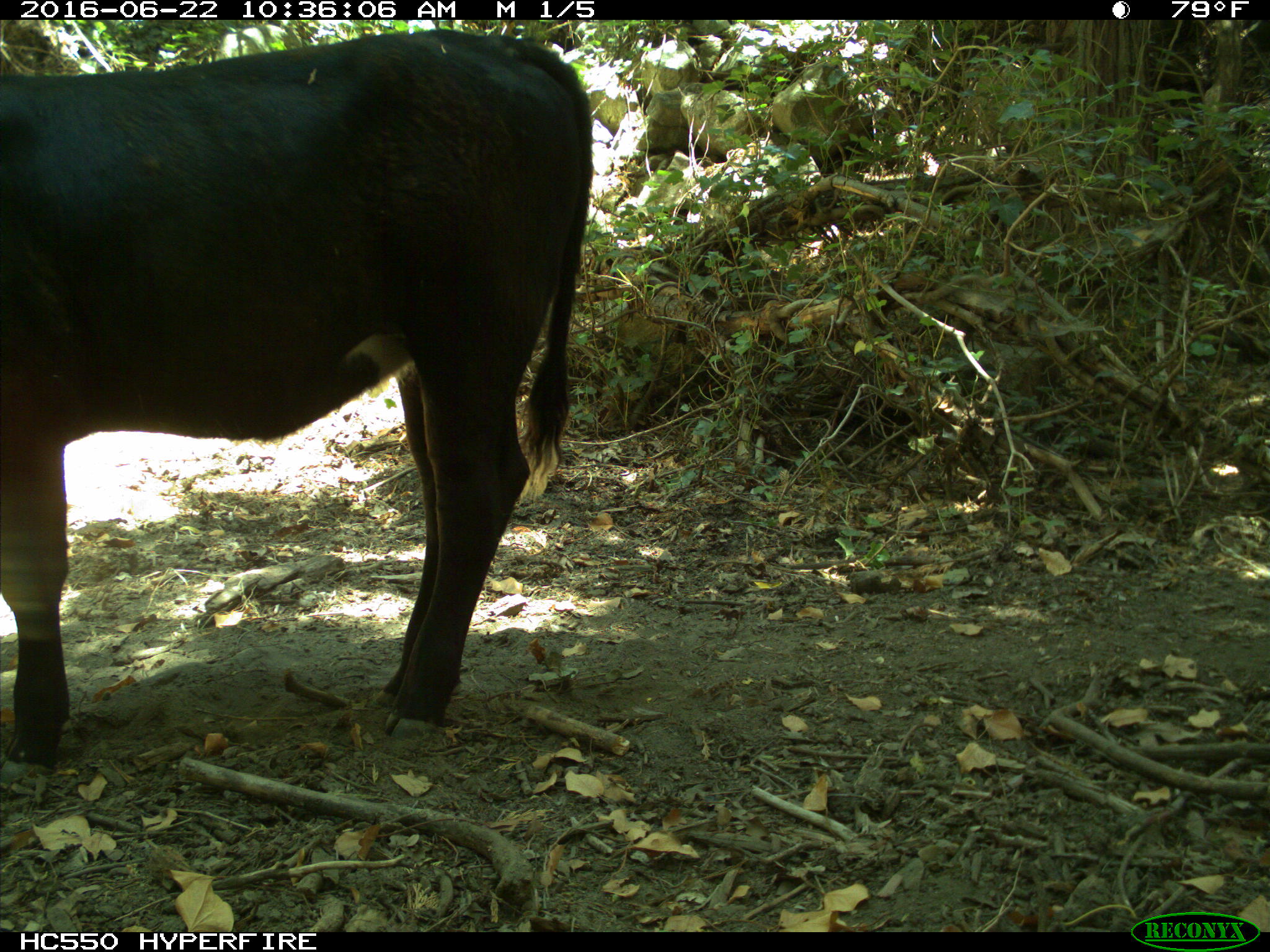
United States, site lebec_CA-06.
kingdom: Animalia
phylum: Chordata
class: Mammalia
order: Artiodactyla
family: Bovidae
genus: Bos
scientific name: Bos taurus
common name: domestic cow